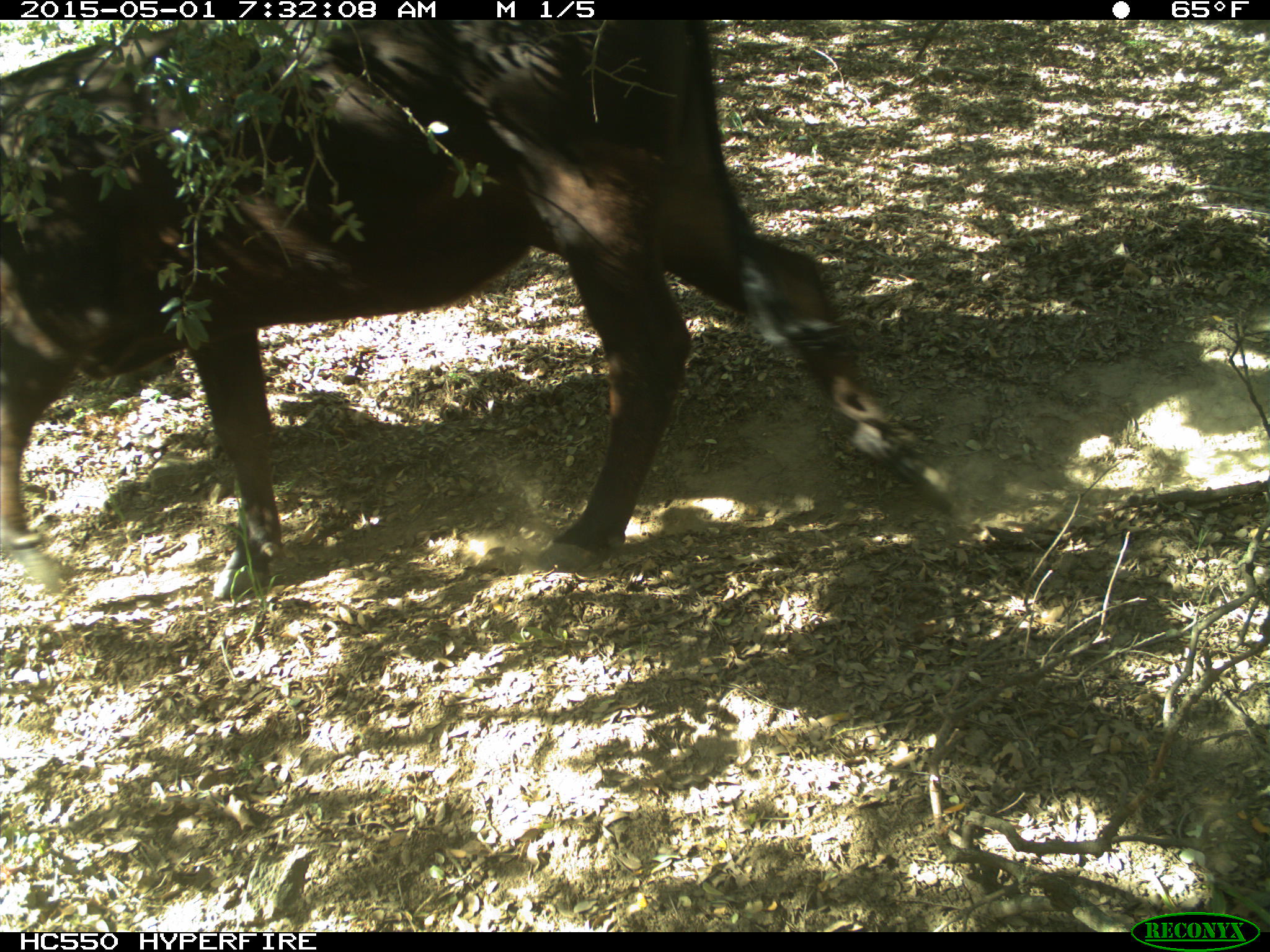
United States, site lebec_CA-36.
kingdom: Animalia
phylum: Chordata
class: Mammalia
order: Artiodactyla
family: Bovidae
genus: Bos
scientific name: Bos taurus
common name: domestic cow